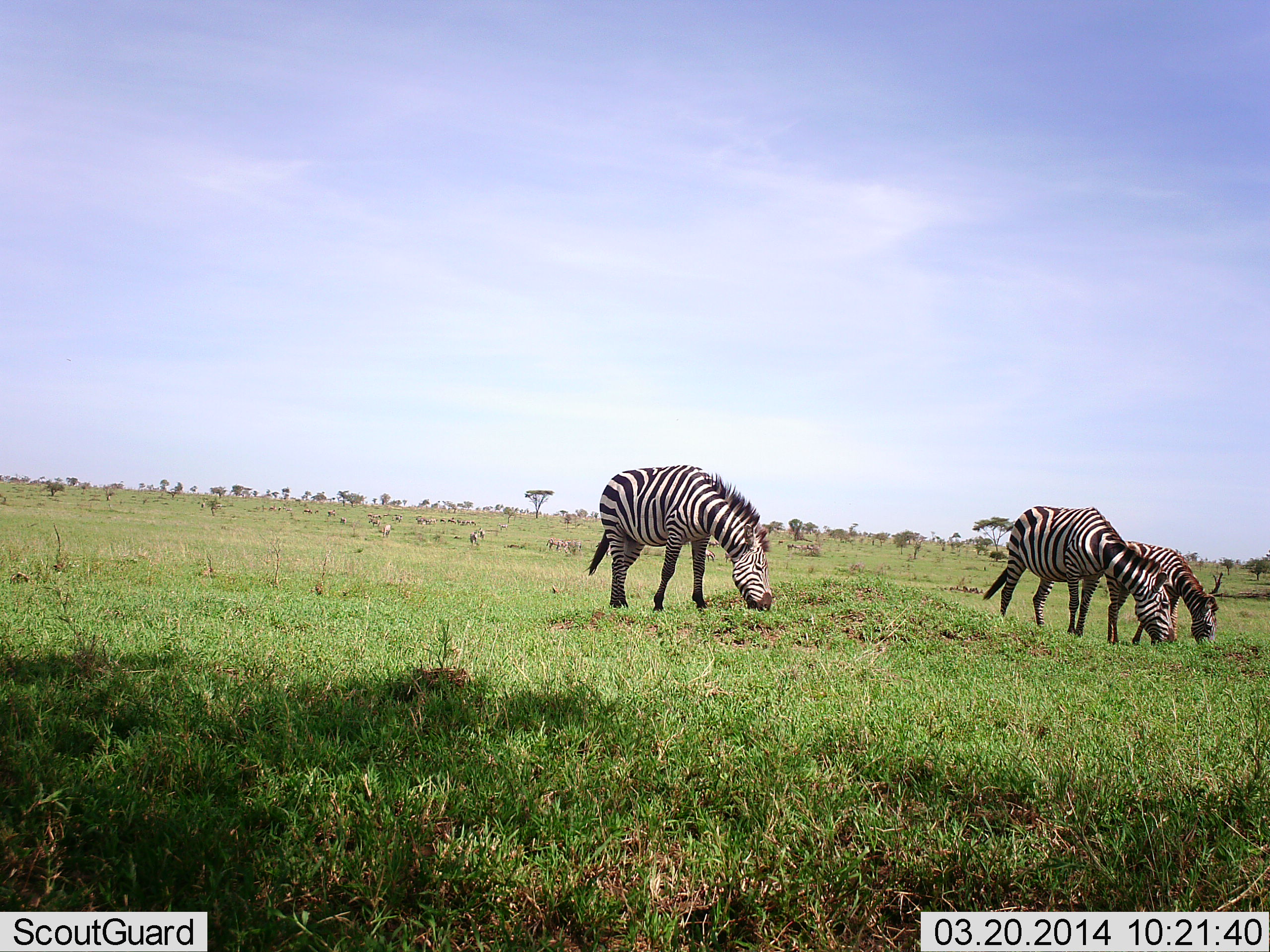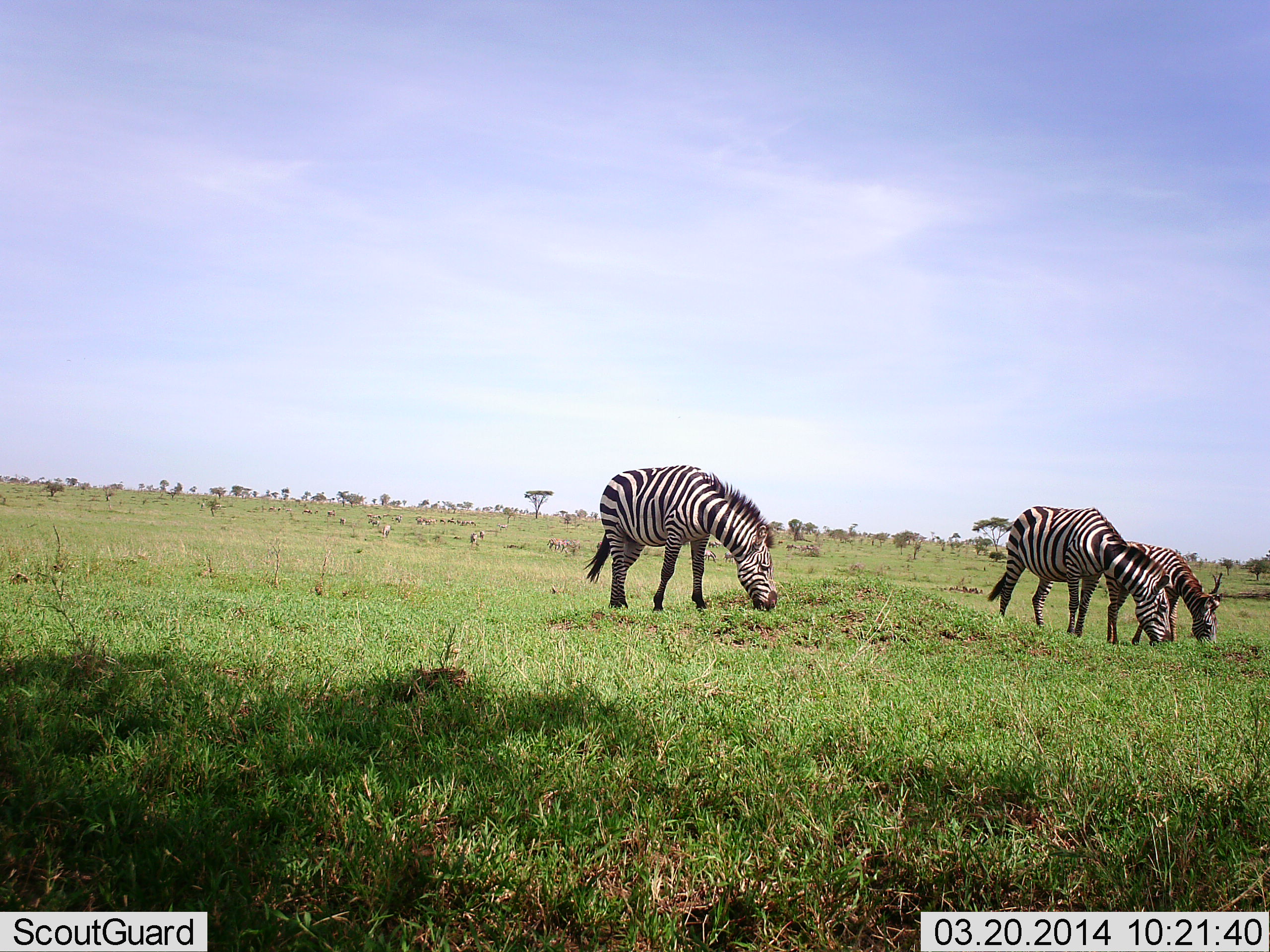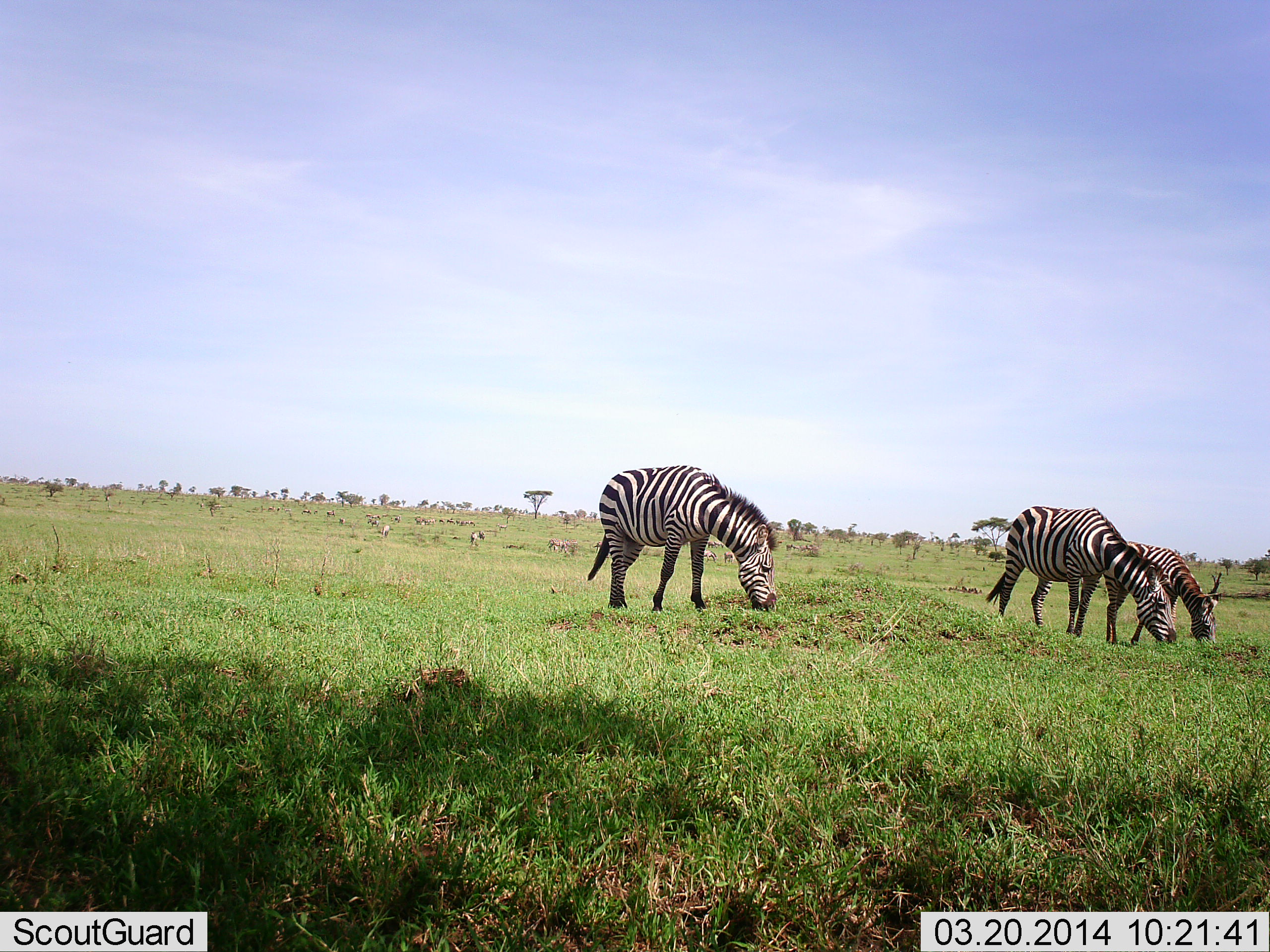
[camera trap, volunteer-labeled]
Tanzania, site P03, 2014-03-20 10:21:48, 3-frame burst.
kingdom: Animalia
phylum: Chordata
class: Mammalia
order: Perissodactyla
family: Equidae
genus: Equus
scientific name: Equus quagga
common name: plains zebra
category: zebra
Zebra (plains zebra) (Equus quagga), count 3. Behavior (volunteer vote fractions): standing 20%, resting 0%, moving 10%, interacting 0%. Young present (vote fraction): 10%. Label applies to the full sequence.